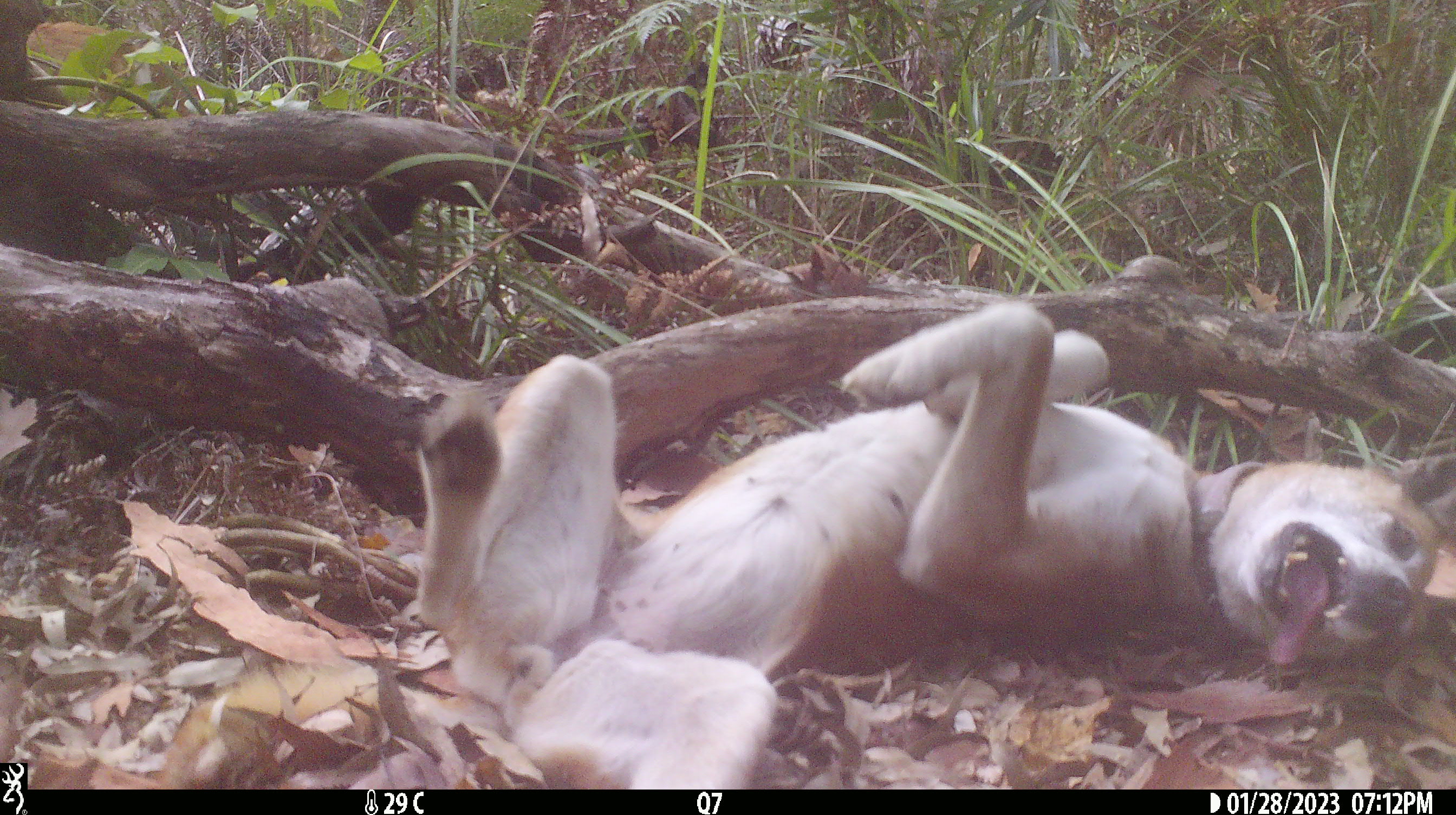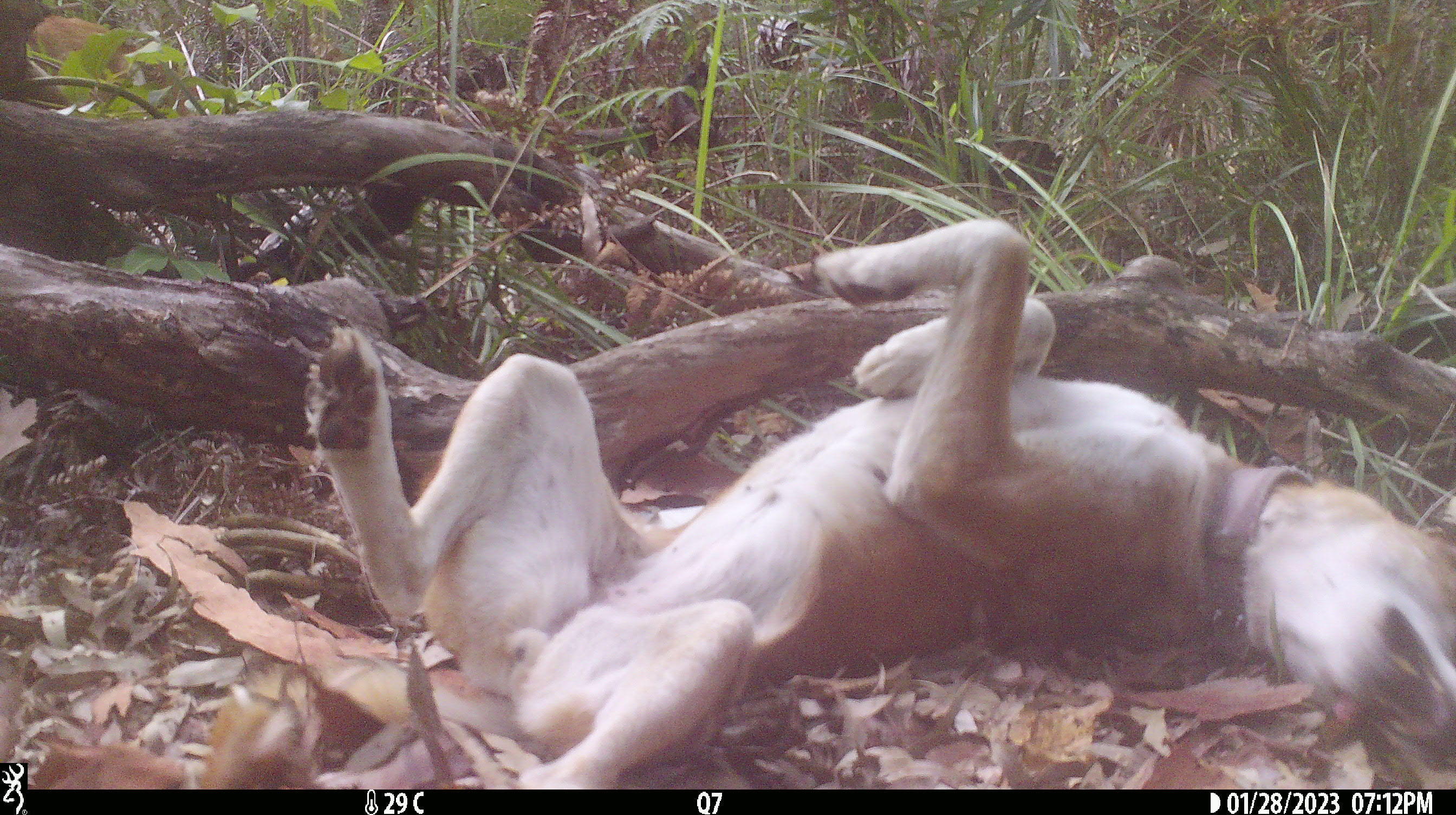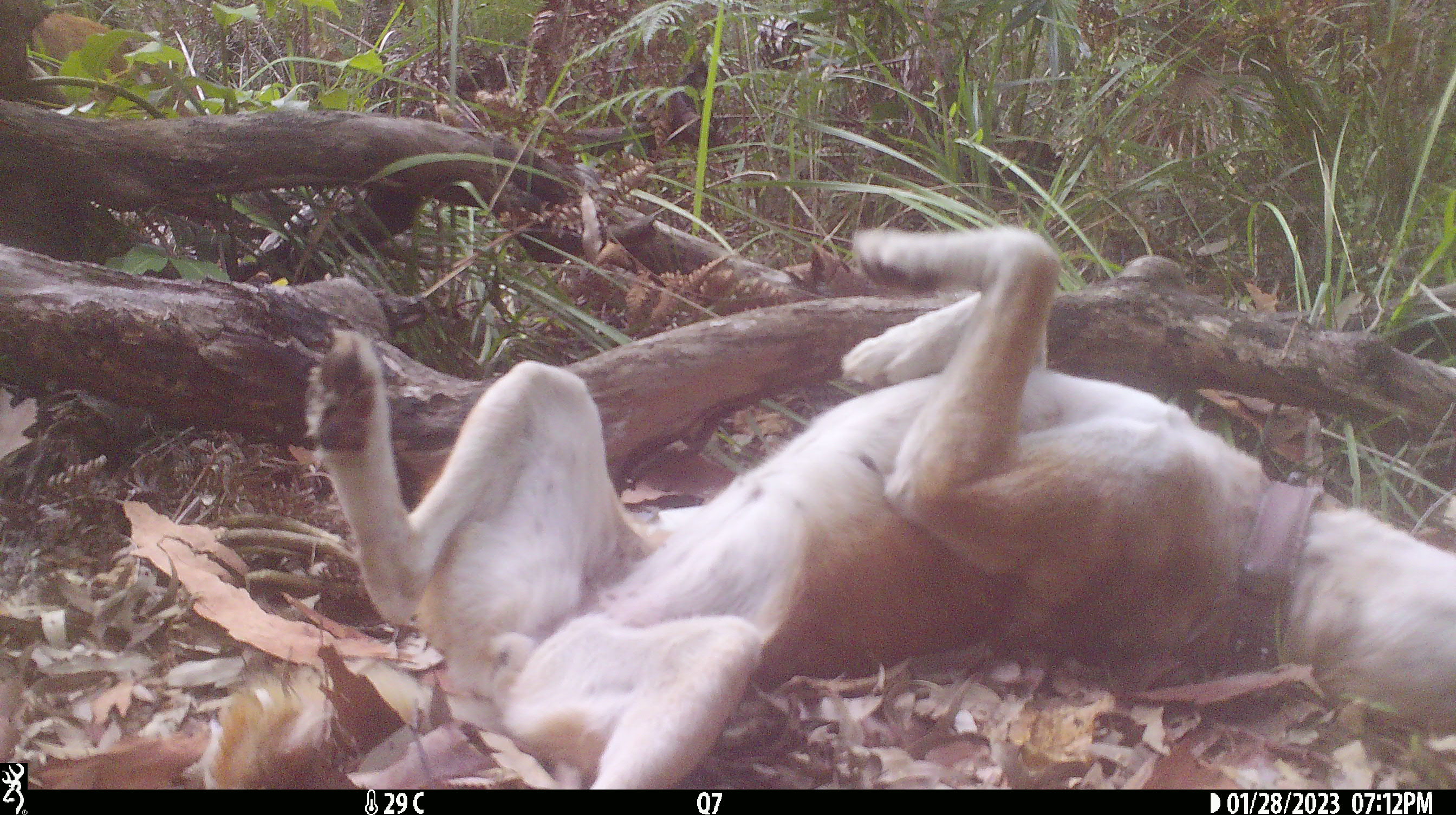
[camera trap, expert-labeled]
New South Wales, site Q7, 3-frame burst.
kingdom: Animalia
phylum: Chordata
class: Mammalia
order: Carnivora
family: Canidae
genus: Canis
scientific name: Canis familiaris dingo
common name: dingo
Dingo (Canis familiaris dingo).